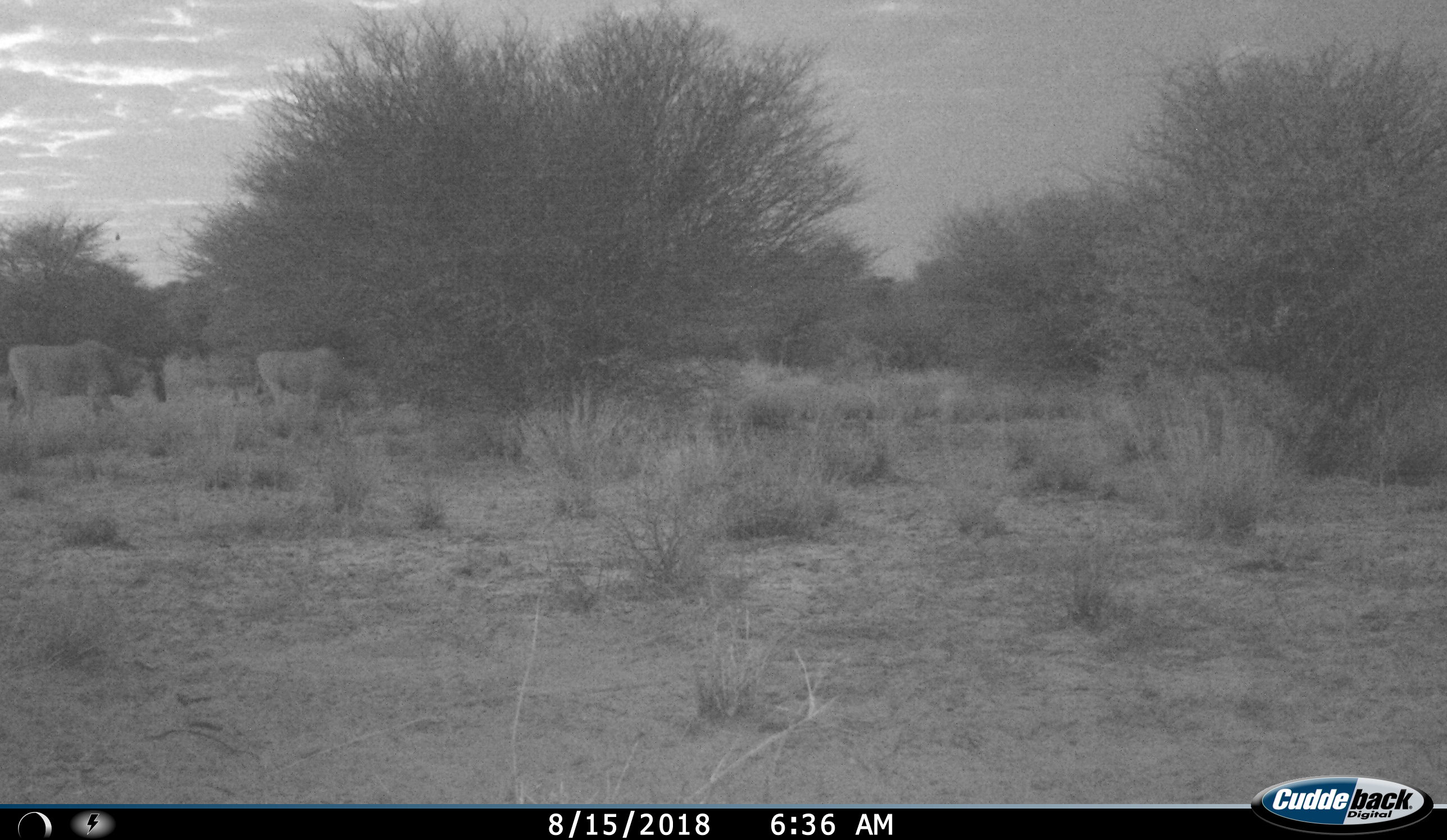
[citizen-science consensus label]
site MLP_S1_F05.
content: unidentified animal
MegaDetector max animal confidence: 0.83